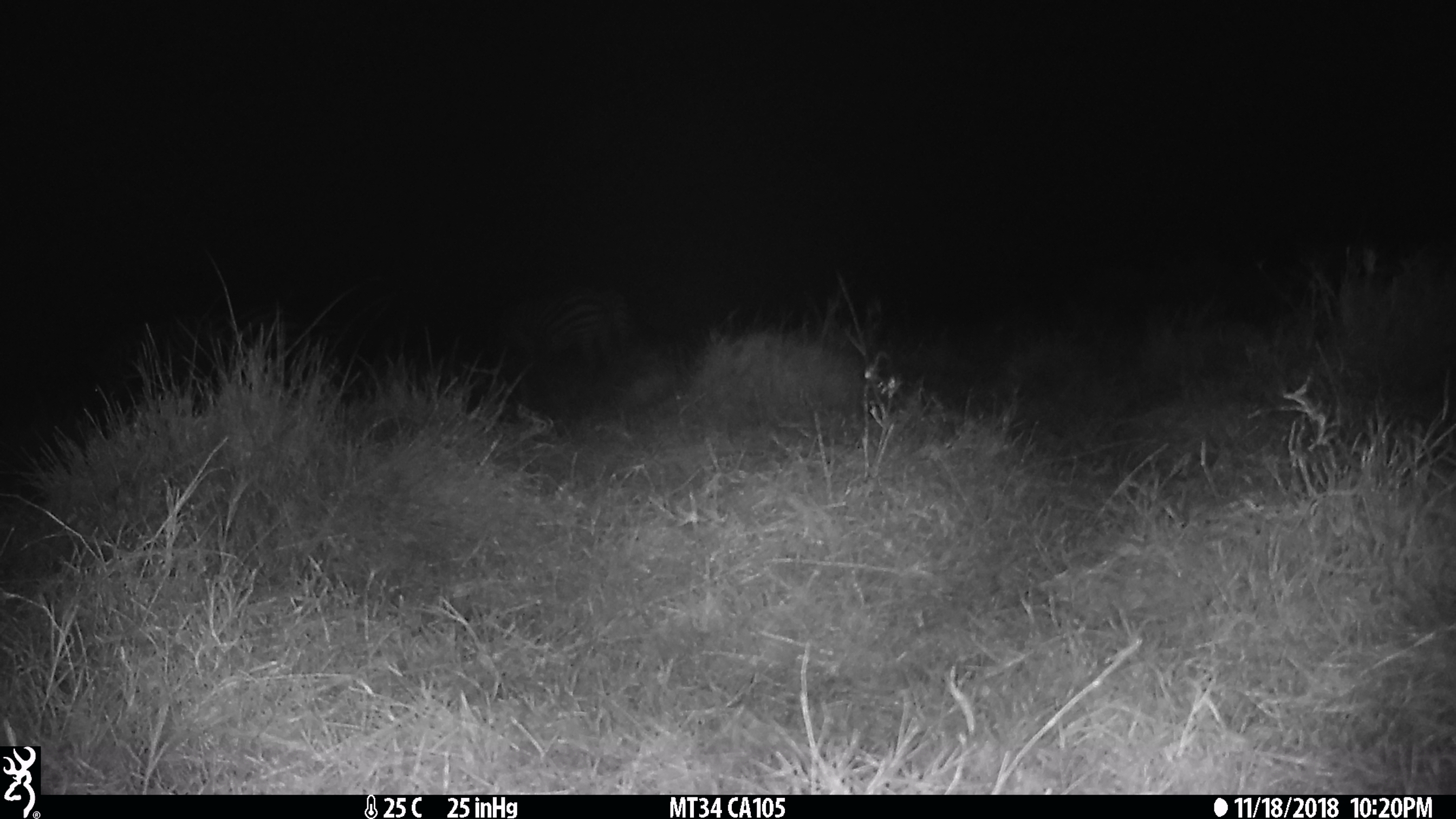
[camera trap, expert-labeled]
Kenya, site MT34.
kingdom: Animalia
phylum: Chordata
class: Mammalia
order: Perissodactyla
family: Equidae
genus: Equus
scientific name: Equus quagga burchellii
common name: burchell's zebra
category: zebra